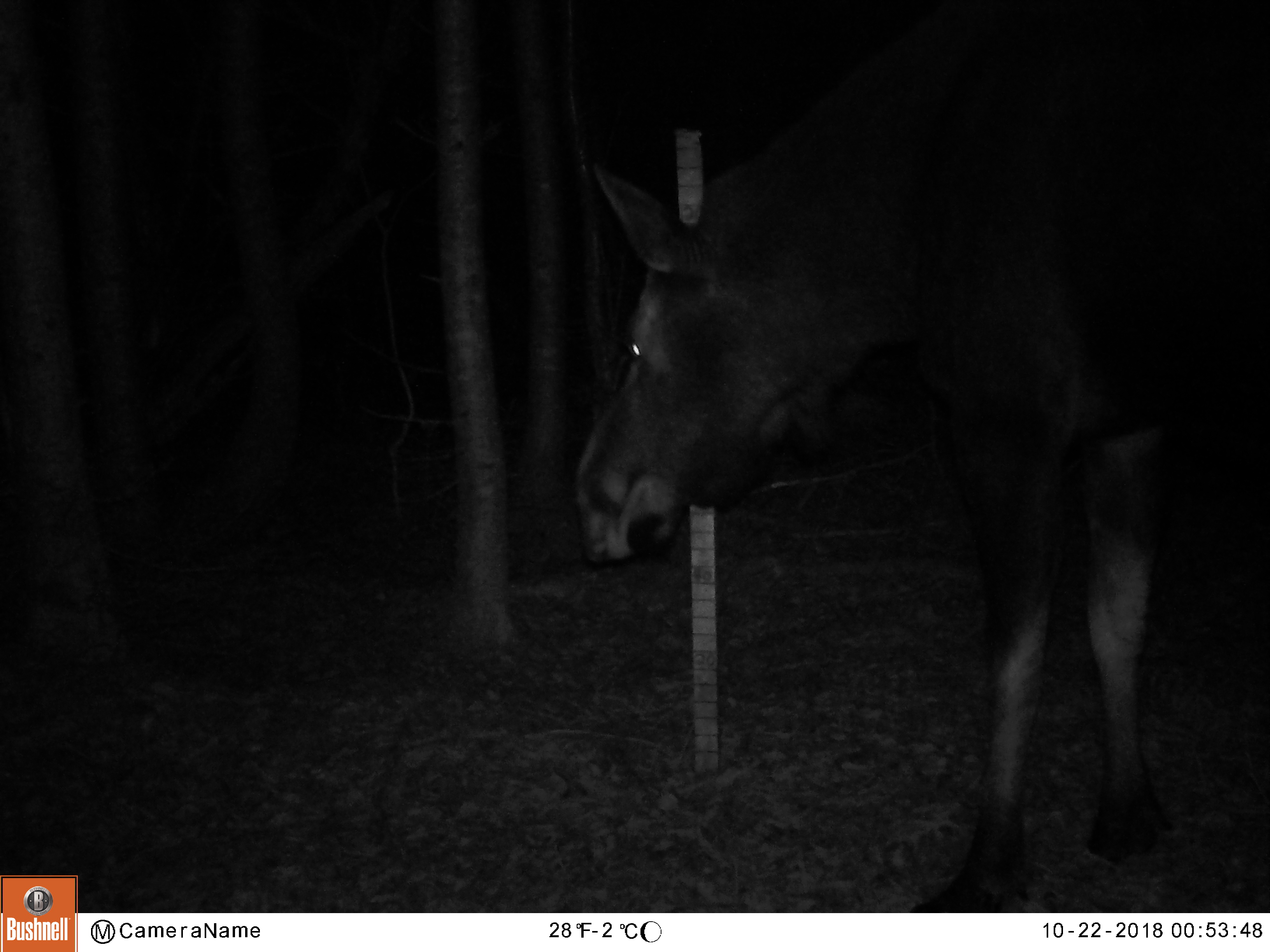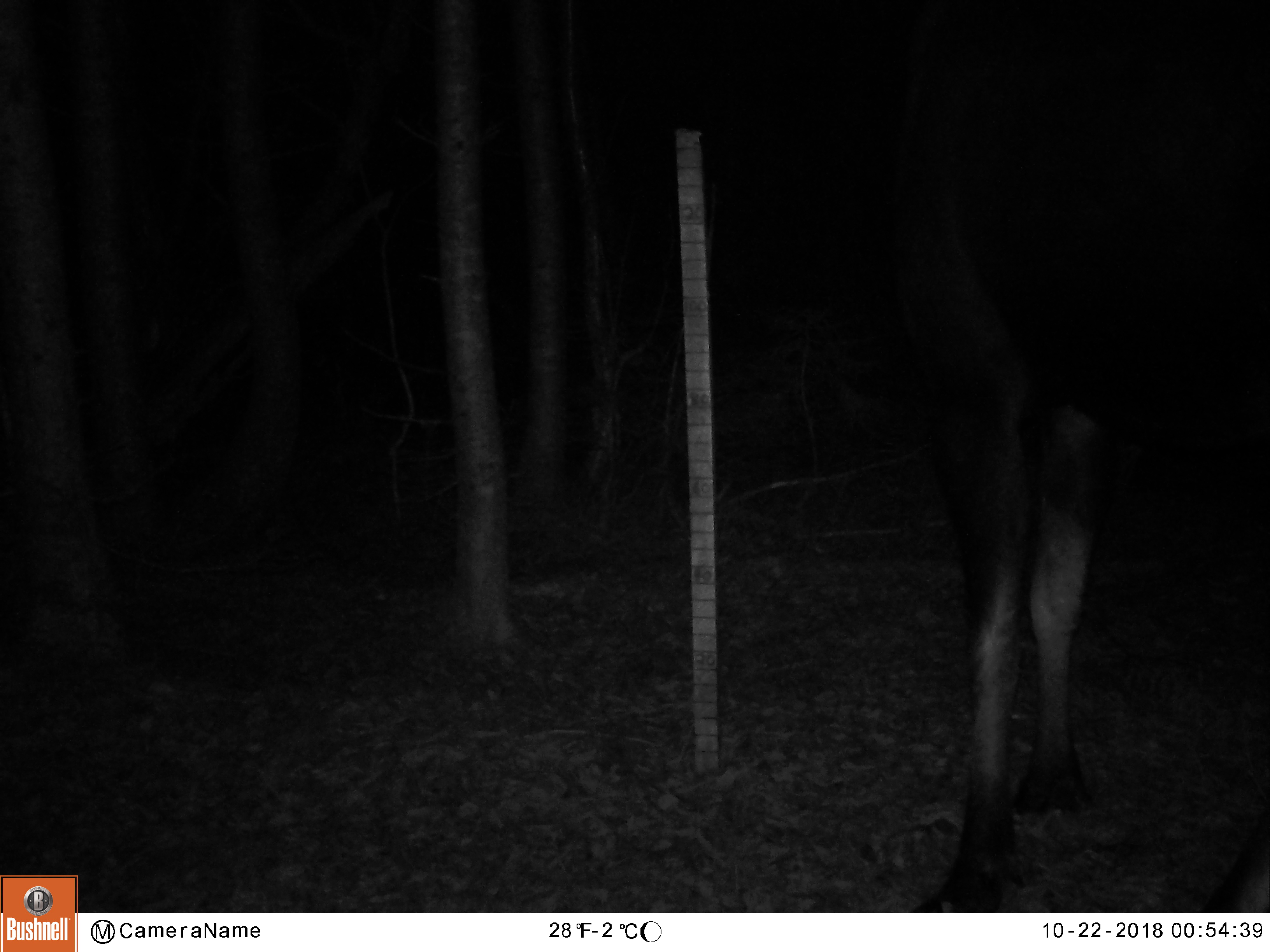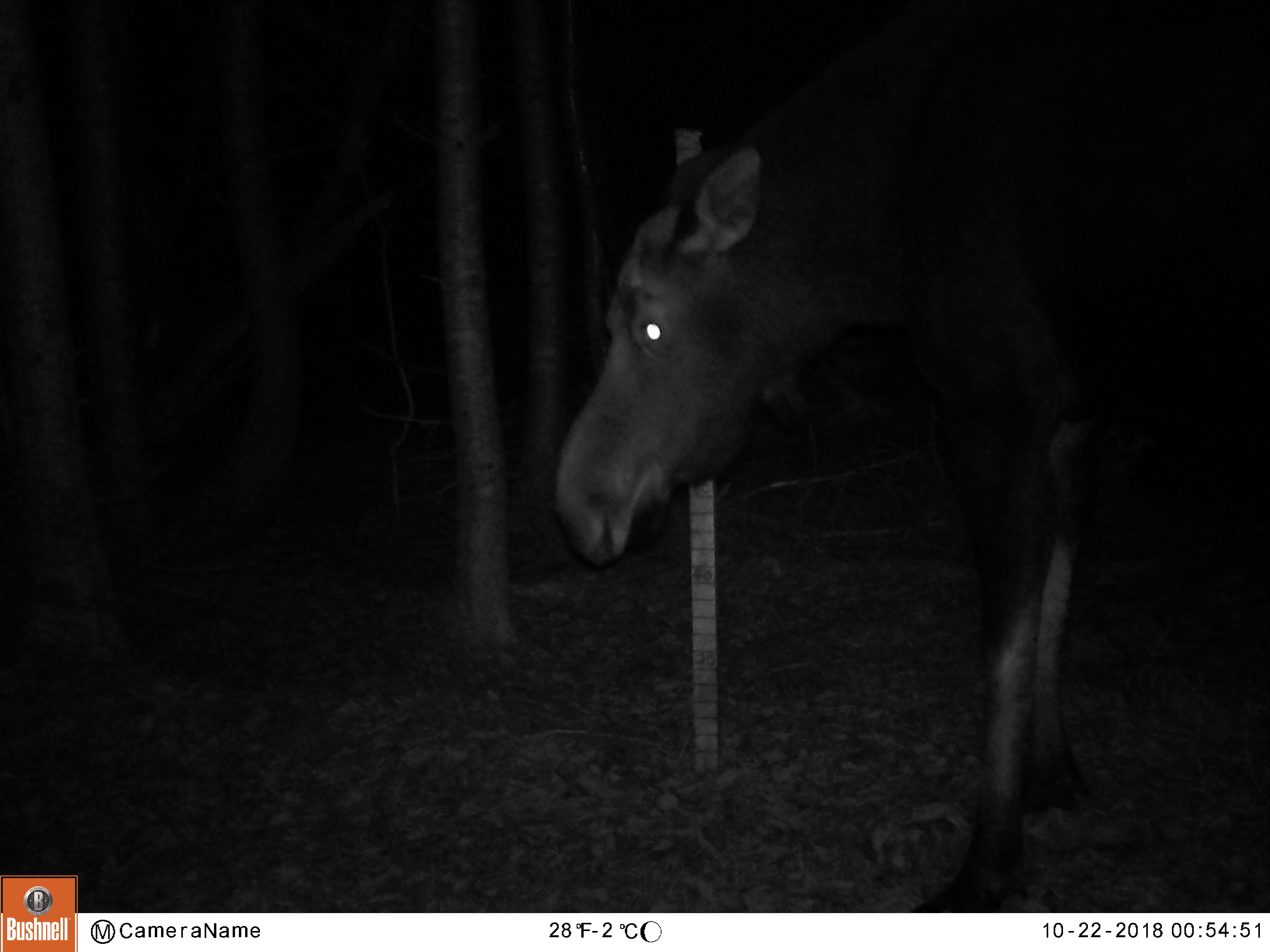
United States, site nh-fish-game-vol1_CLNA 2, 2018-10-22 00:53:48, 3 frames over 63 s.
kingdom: Animalia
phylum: Chordata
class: Mammalia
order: Artiodactyla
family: Cervidae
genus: Alces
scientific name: Alces alces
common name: moose